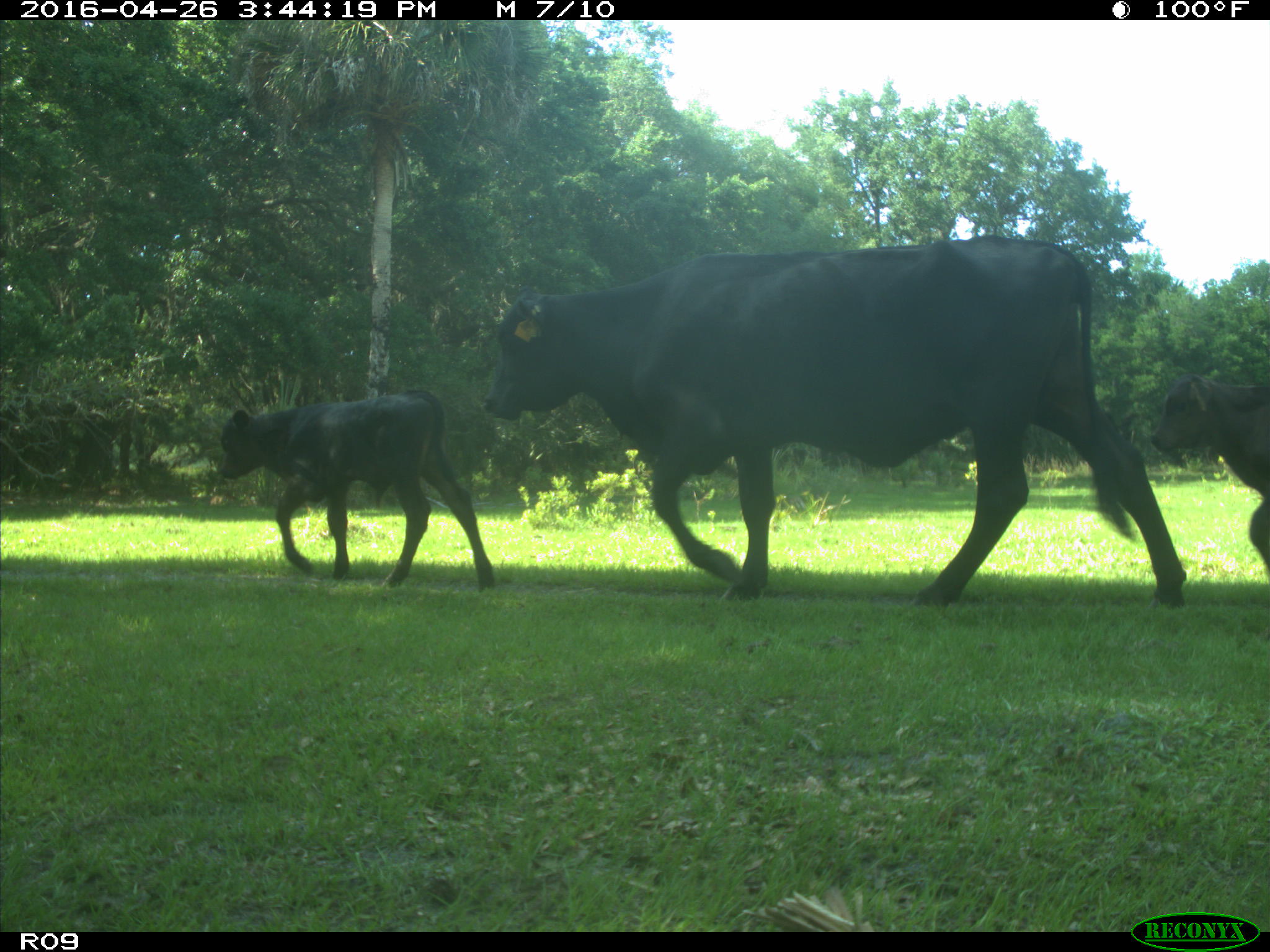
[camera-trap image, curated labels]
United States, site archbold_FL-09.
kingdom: Animalia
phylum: Chordata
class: Mammalia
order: Artiodactyla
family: Bovidae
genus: Bos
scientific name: Bos taurus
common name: domestic cow